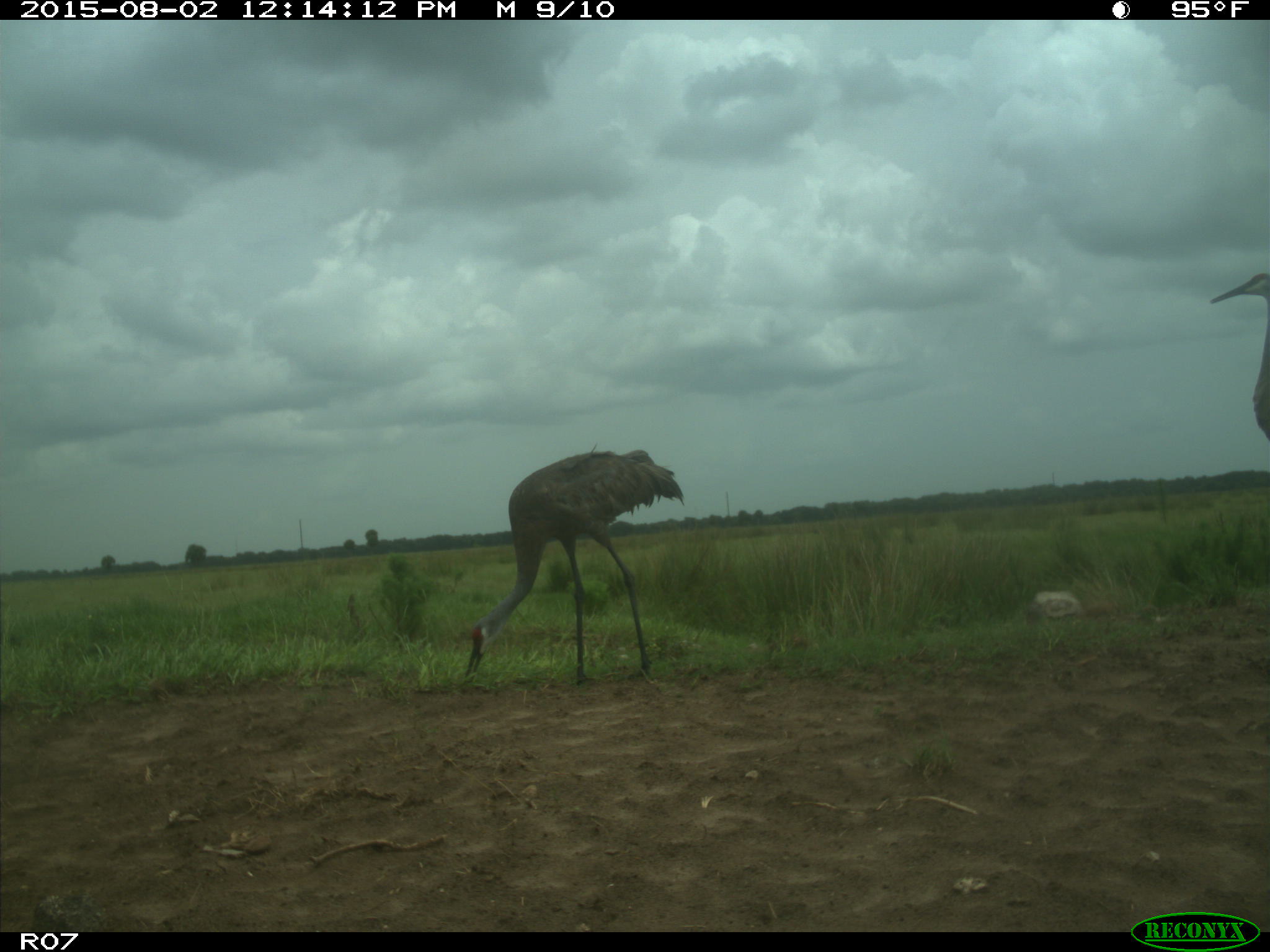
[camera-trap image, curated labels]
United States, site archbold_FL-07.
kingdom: Animalia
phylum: Chordata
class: Aves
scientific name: Aves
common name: birds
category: unidentified bird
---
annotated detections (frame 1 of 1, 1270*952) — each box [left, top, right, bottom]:
animal: [464, 441, 687, 687]; [1207, 271, 1270, 444]